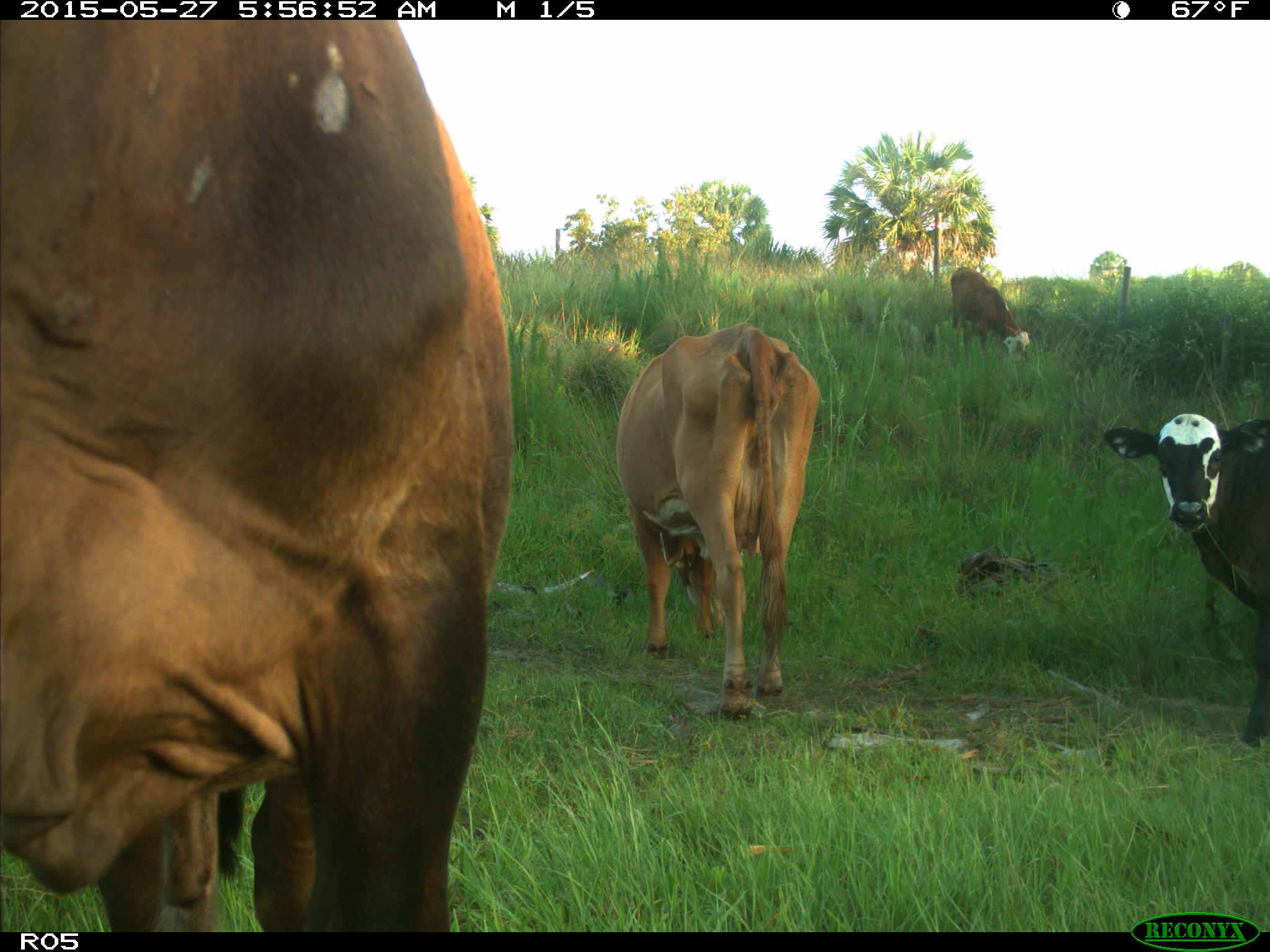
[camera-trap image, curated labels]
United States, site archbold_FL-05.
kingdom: Animalia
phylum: Chordata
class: Mammalia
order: Artiodactyla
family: Bovidae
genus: Bos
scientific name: Bos taurus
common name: domestic cow